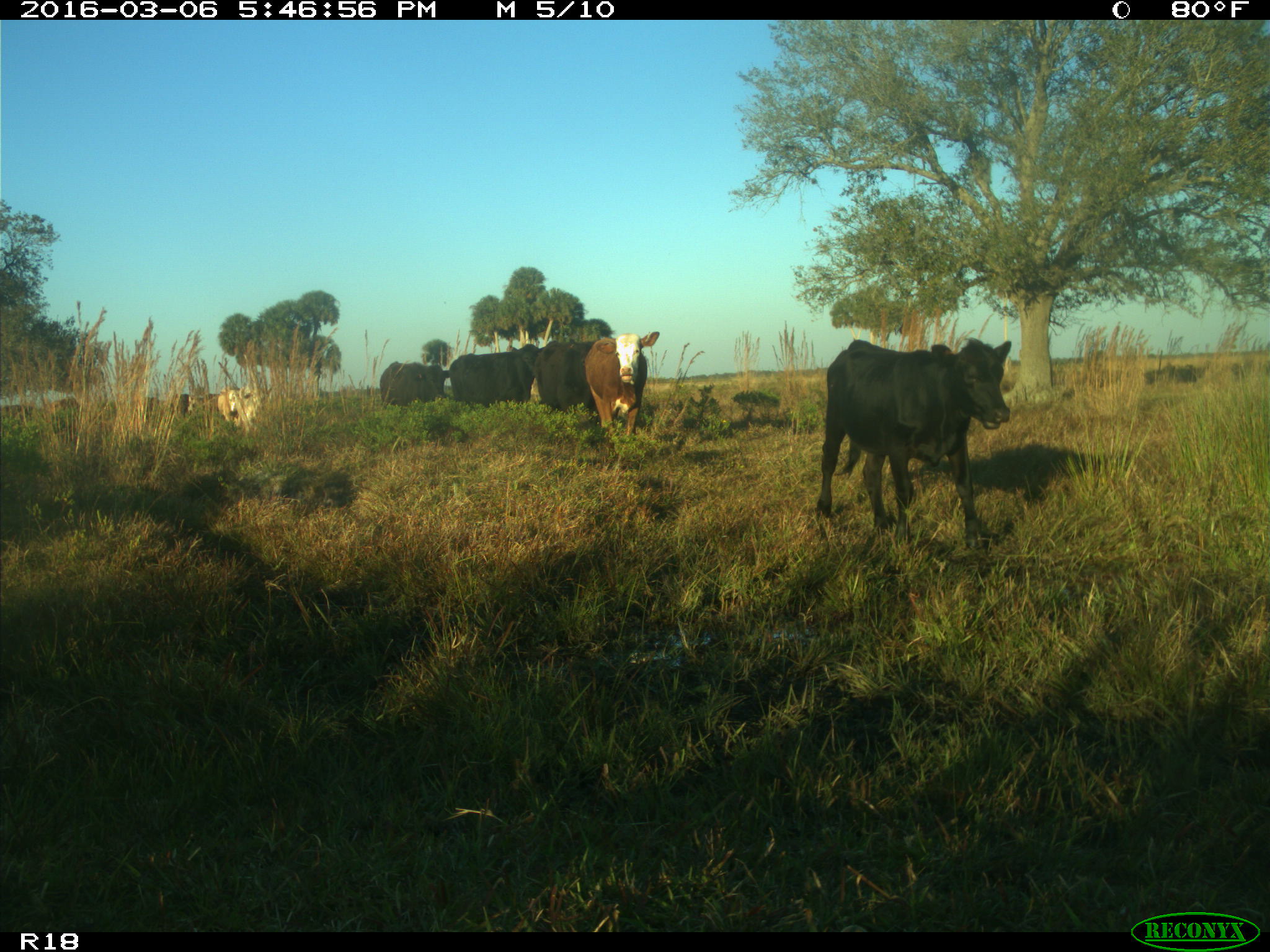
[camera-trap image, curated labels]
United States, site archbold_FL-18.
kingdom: Animalia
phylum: Chordata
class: Mammalia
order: Artiodactyla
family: Bovidae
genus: Bos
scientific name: Bos taurus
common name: domestic cow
Bos taurus (domestic cow).